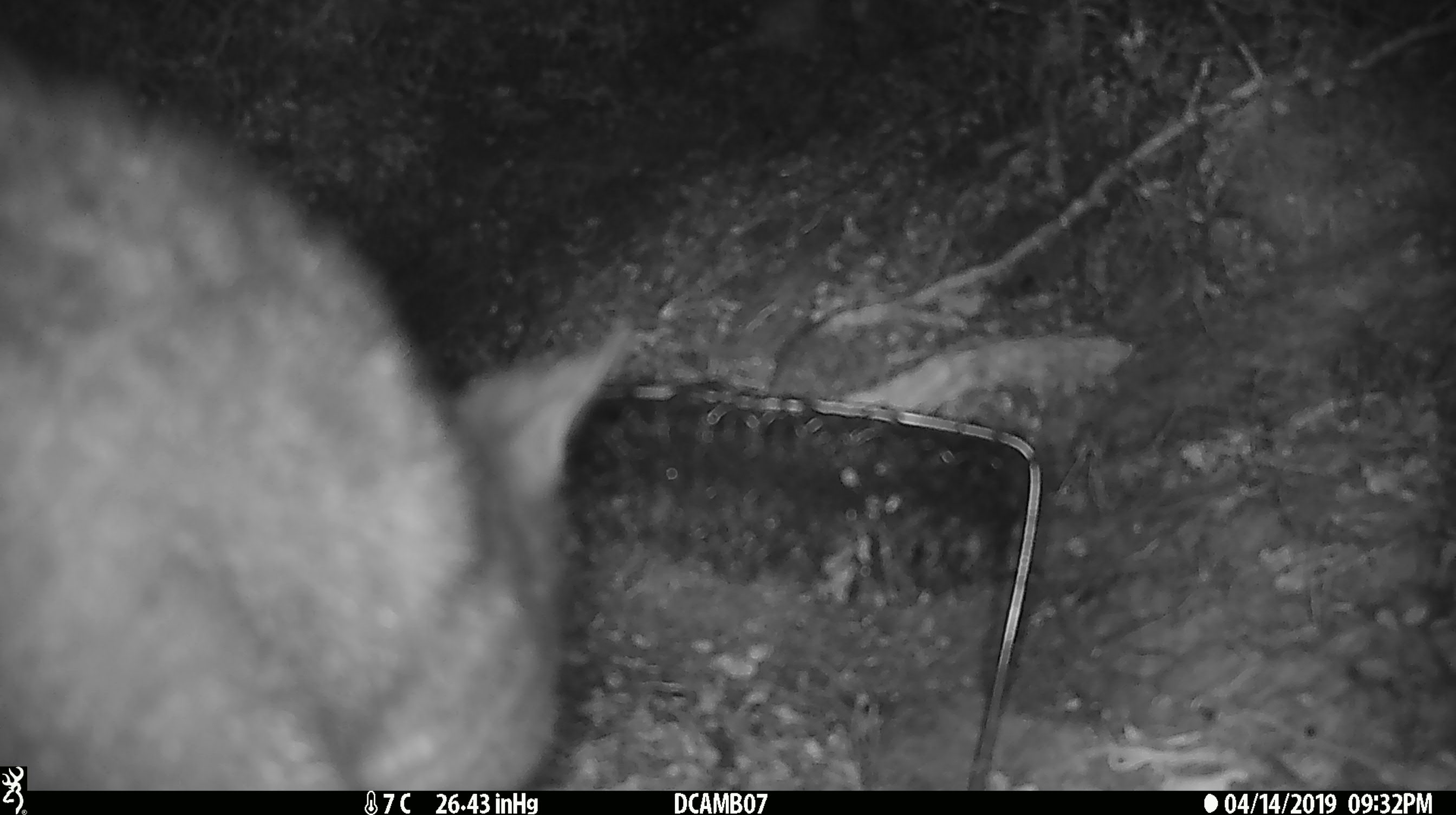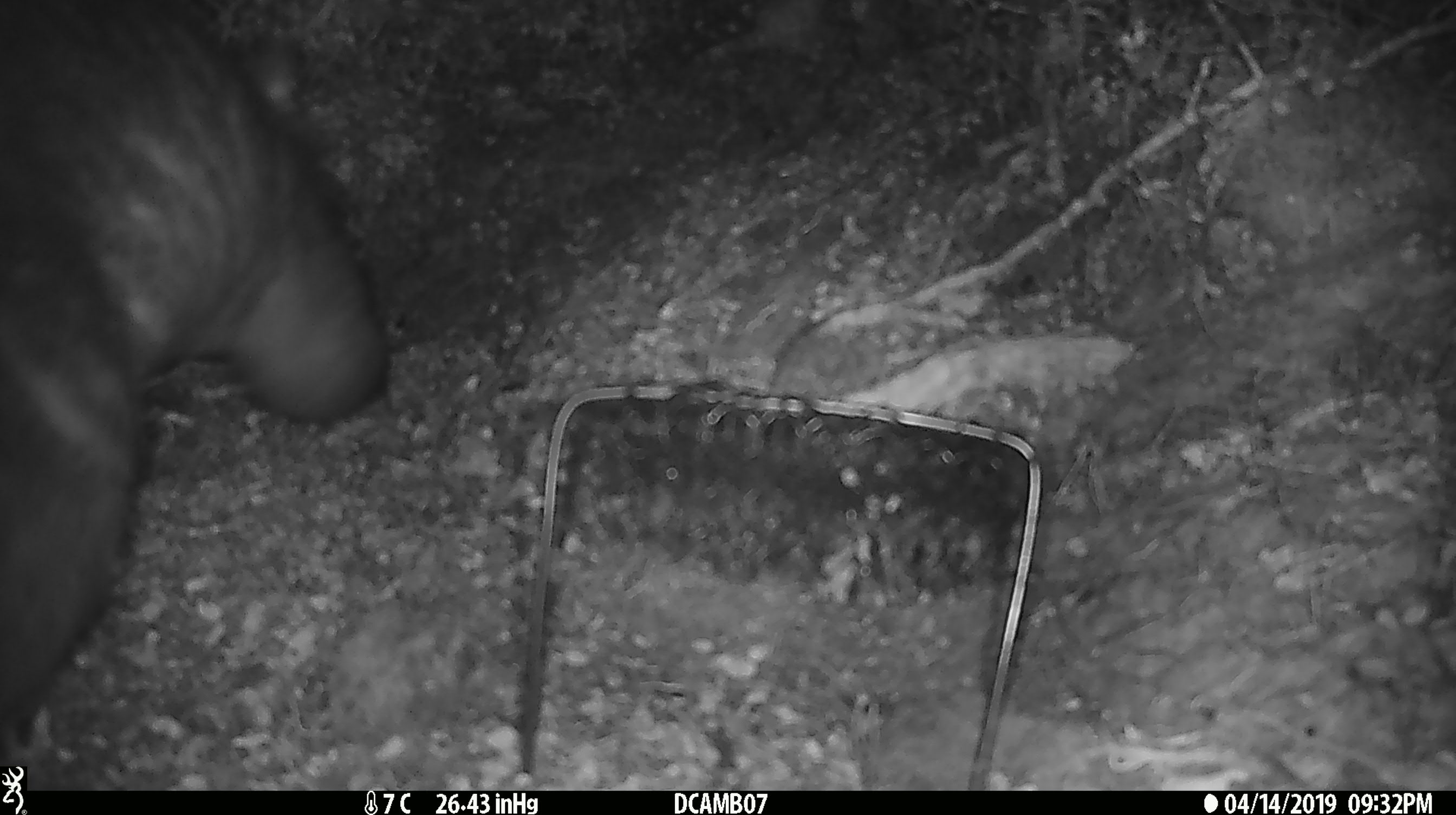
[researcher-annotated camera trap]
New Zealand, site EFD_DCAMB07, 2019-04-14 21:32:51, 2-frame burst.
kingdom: Animalia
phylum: Chordata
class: Mammalia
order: Diprotodontia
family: Phalangeridae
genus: Trichosurus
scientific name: Trichosurus vulpecula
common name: common brushtail possum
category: possum